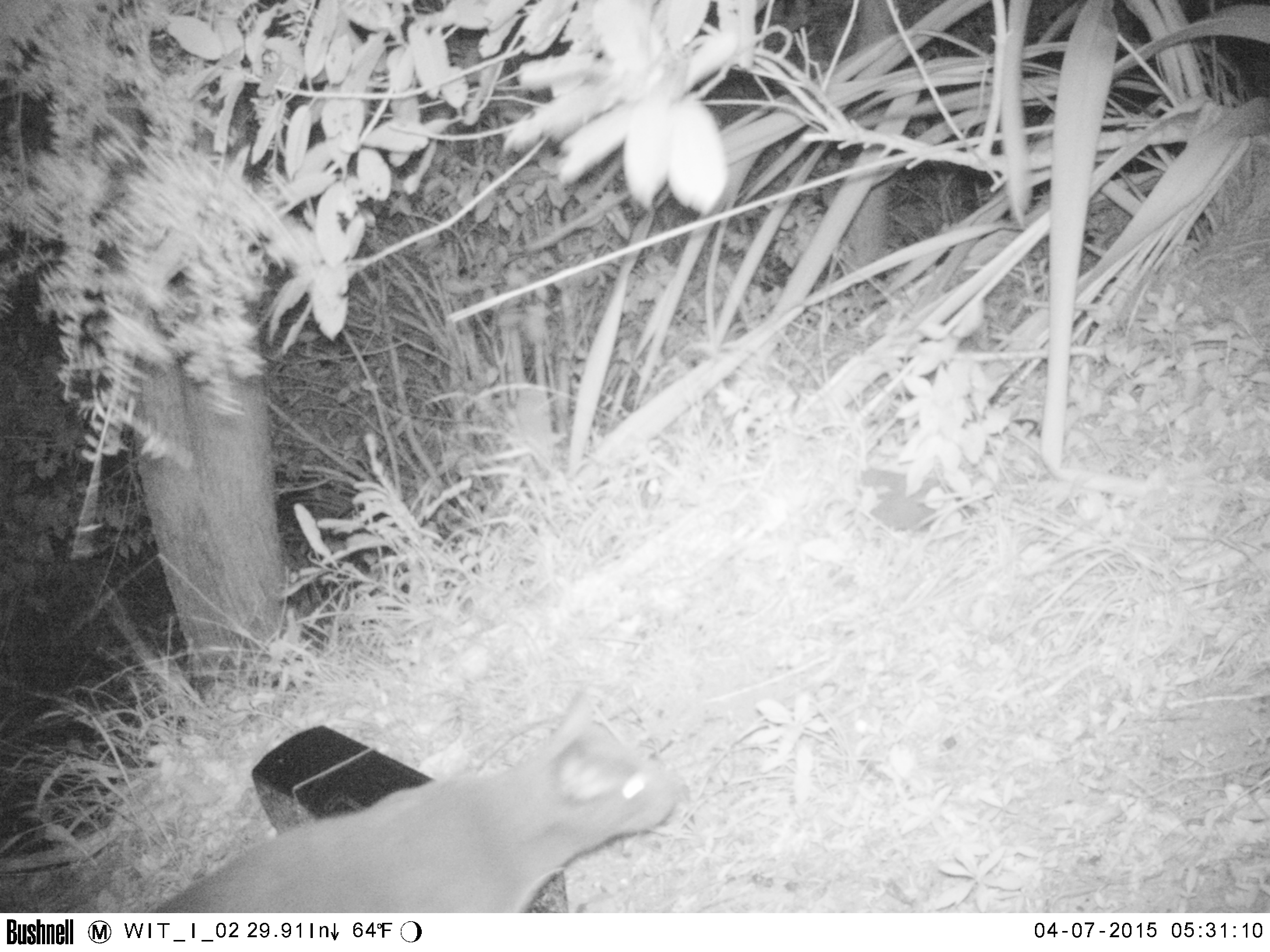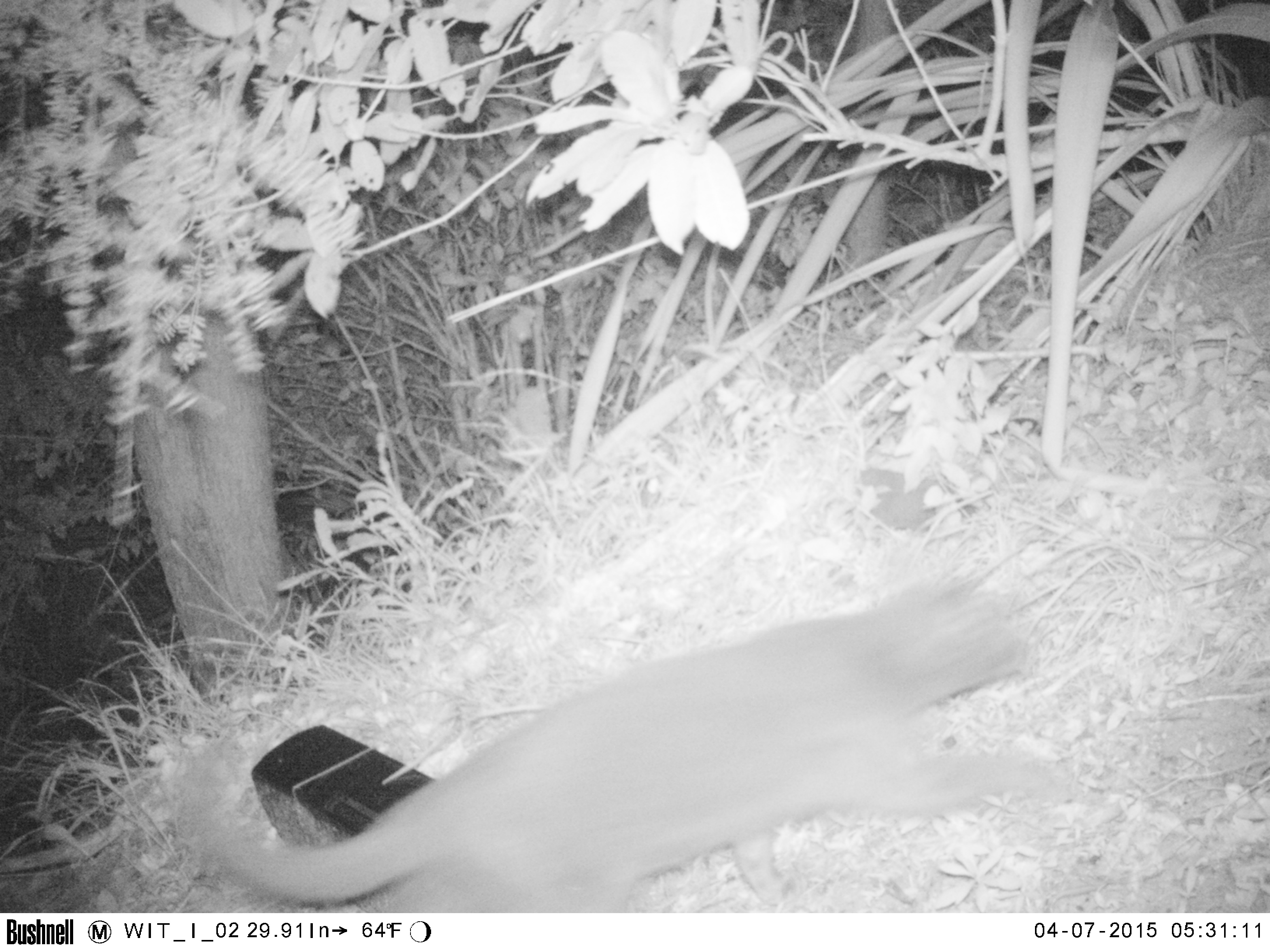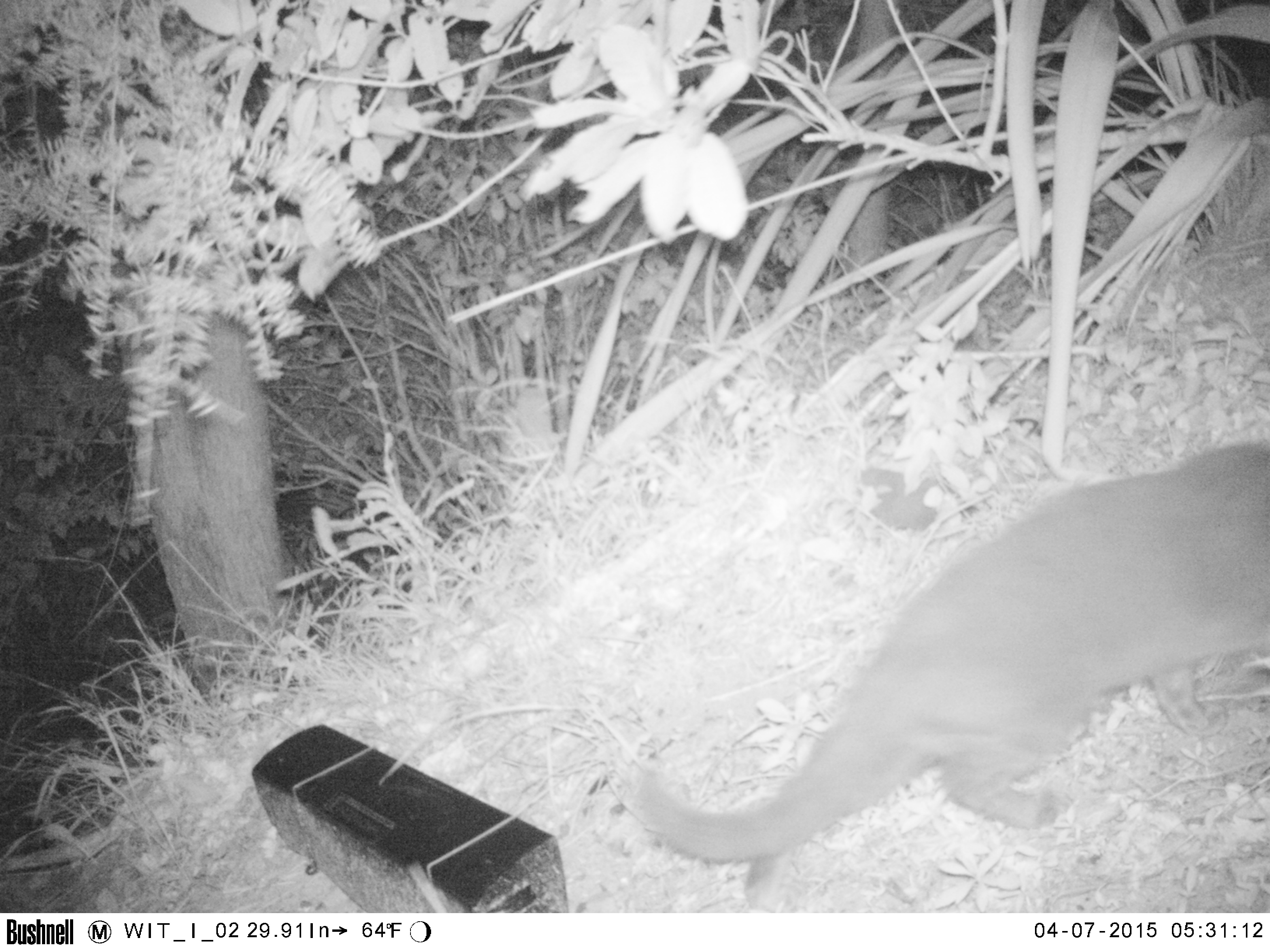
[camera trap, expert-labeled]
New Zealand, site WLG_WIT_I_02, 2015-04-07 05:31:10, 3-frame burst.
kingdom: Animalia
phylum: Chordata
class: Mammalia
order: Carnivora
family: Felidae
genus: Felis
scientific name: Felis catus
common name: domestic cat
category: cat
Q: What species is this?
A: Cat (domestic cat) (Felis catus).